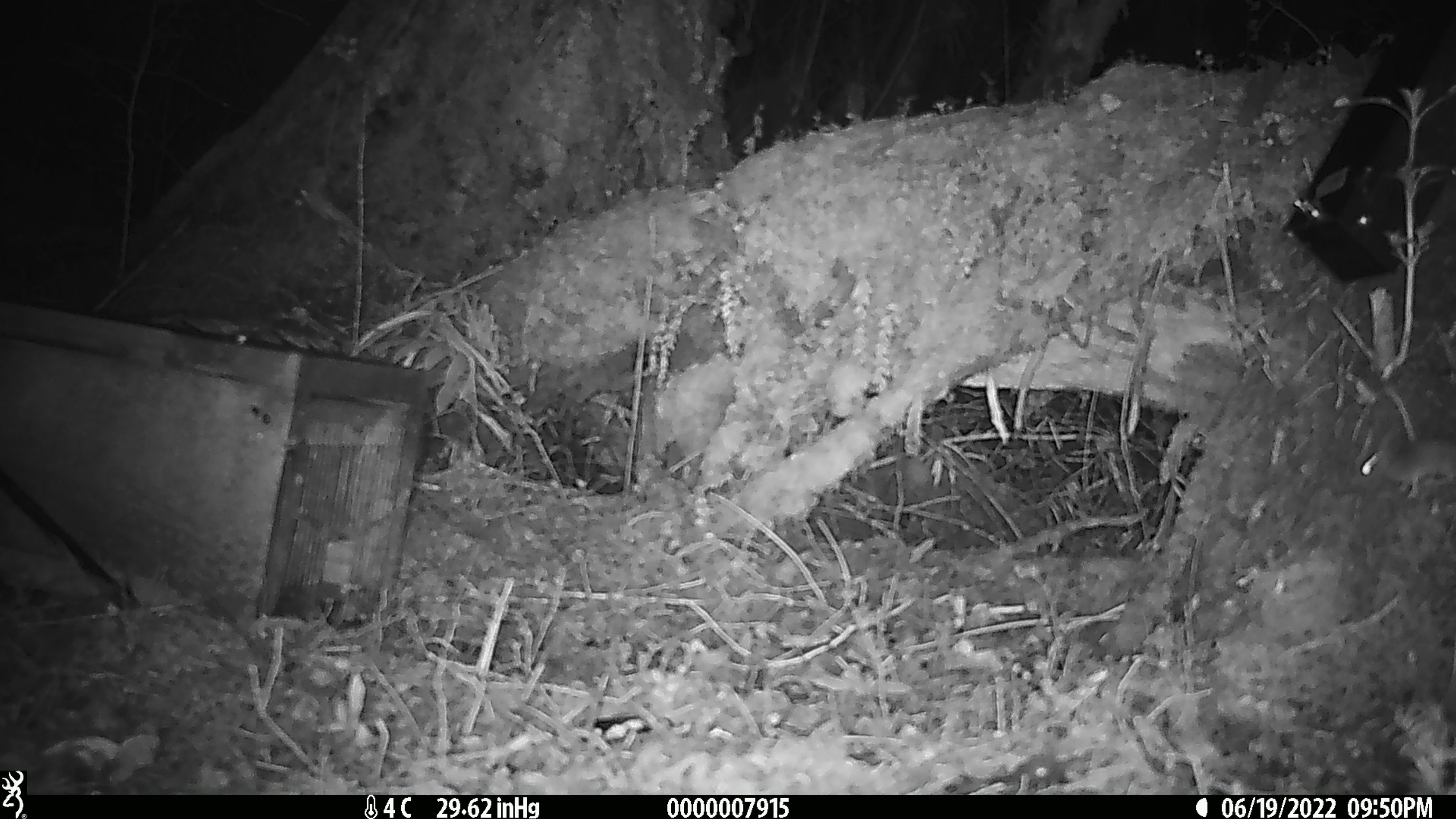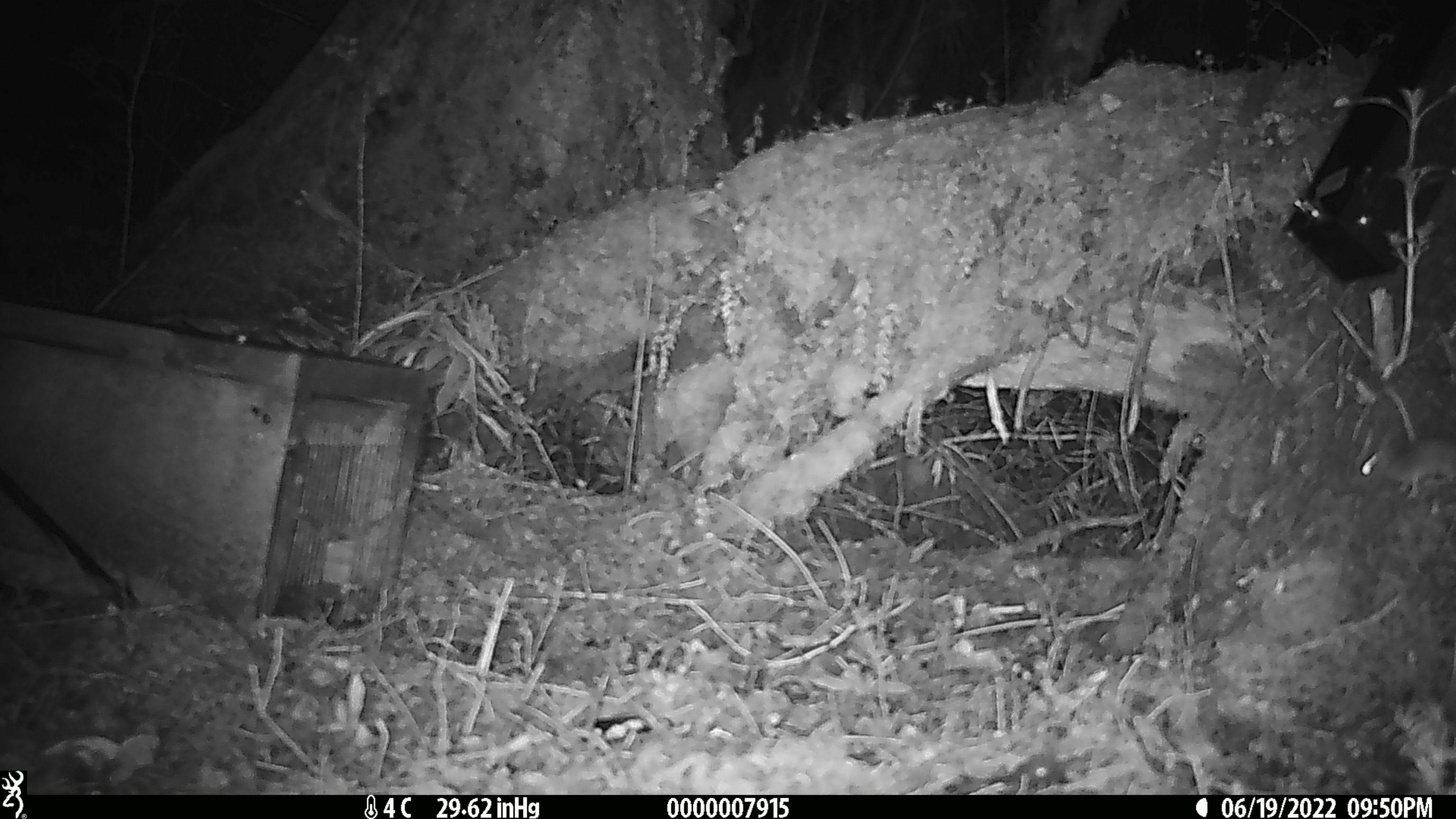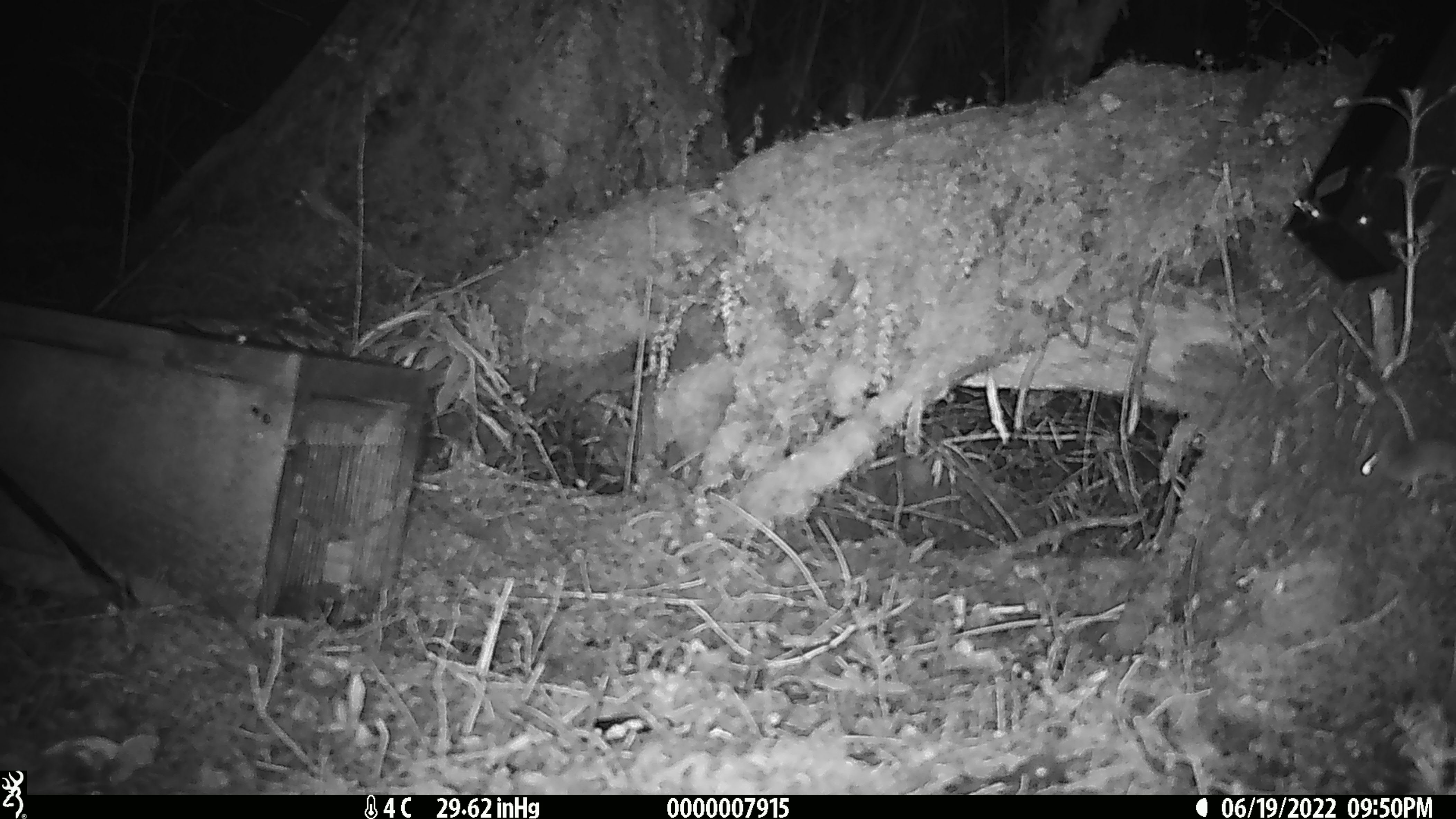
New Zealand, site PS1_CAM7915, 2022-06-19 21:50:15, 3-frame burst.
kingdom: Animalia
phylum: Chordata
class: Mammalia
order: Rodentia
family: Muridae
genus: Mus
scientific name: Mus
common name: mouse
Mouse (Mus).